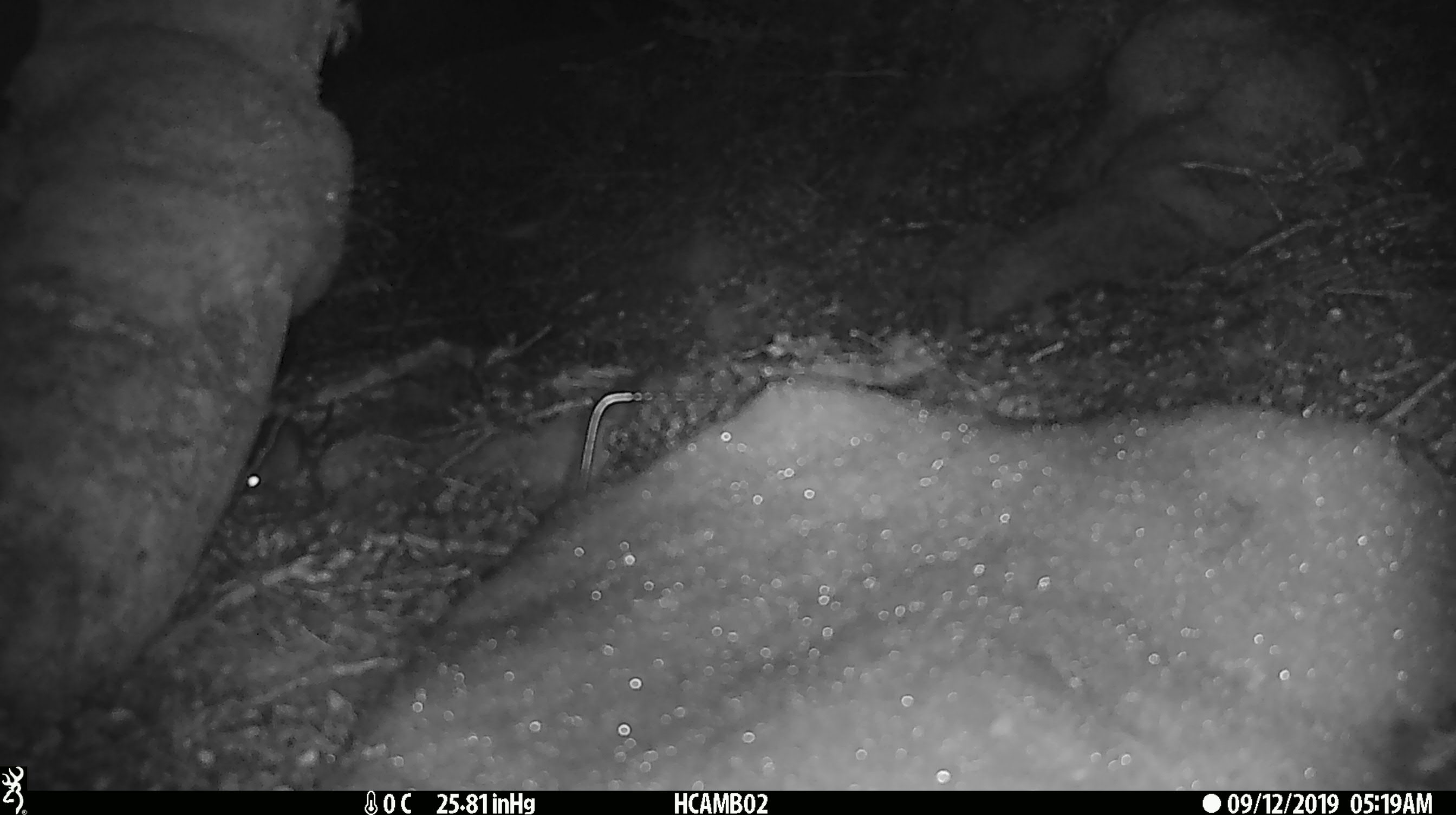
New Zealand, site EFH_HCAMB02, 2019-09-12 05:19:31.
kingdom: Animalia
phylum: Chordata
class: Mammalia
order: Rodentia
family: Muridae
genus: Mus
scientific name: Mus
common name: mouse